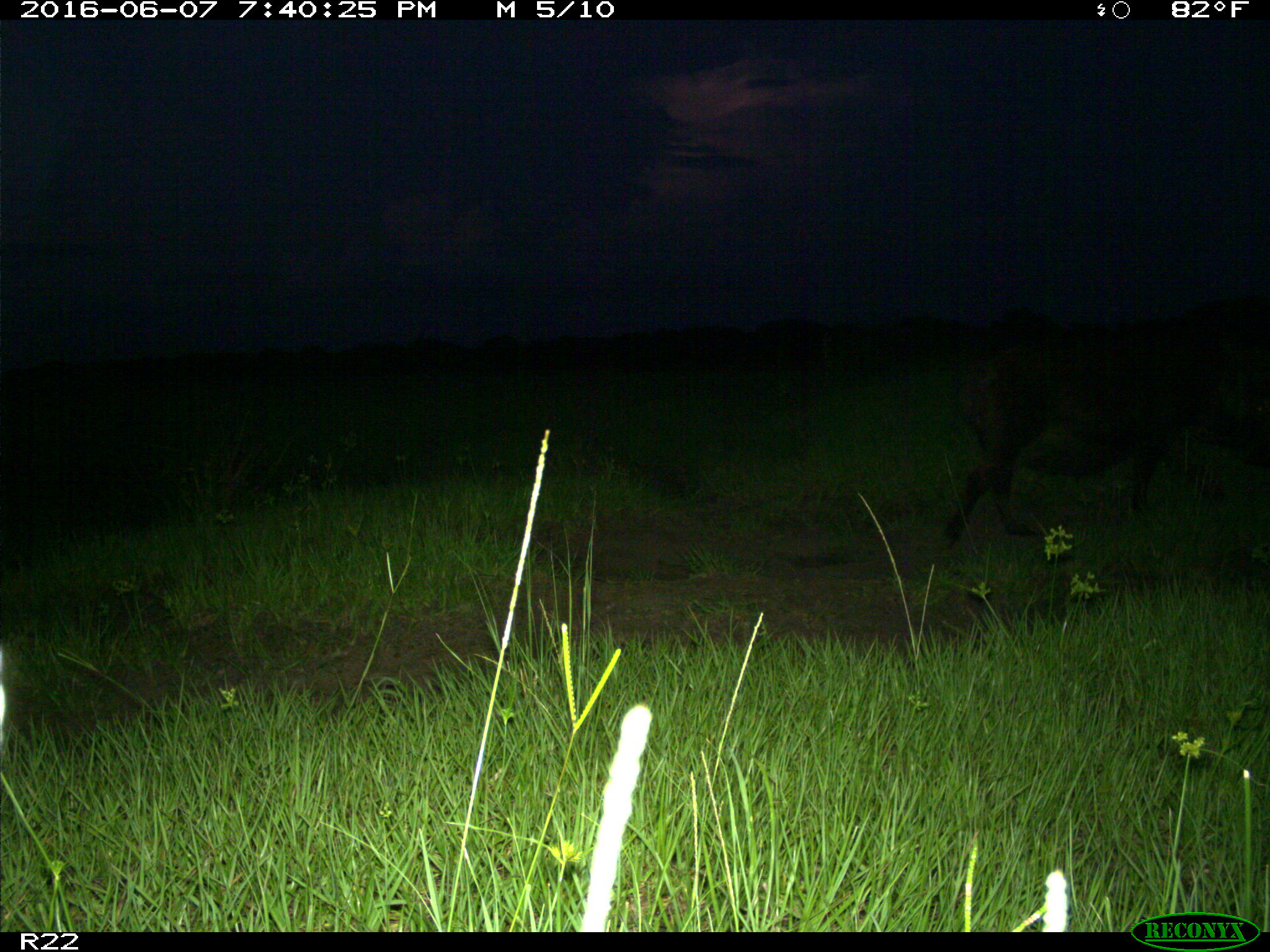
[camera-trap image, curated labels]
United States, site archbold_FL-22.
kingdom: Animalia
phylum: Chordata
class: Mammalia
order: Artiodactyla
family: Suidae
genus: Sus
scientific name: Sus scrofa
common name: wild boar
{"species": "Sus scrofa (wild boar)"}